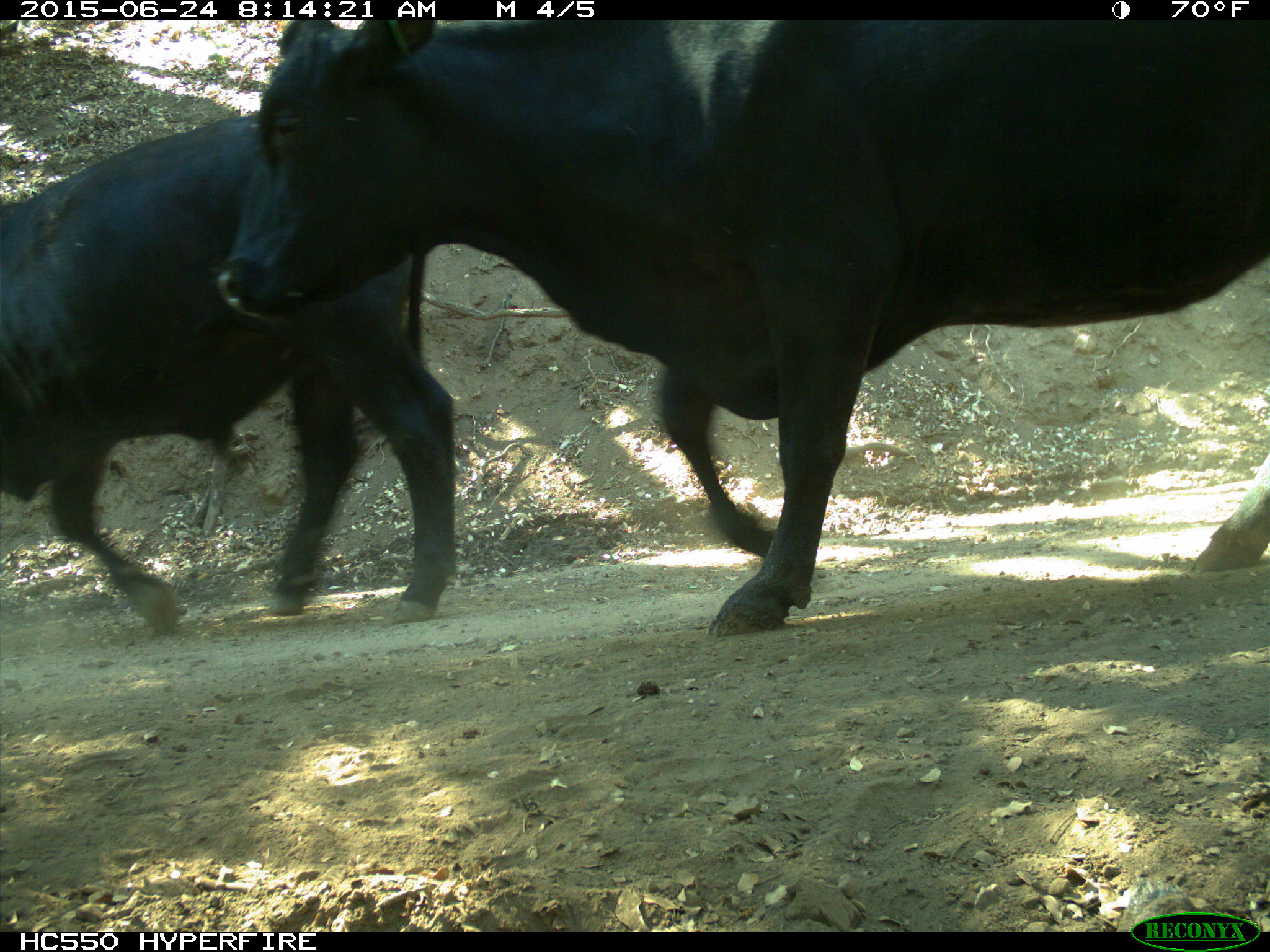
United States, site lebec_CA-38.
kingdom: Animalia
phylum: Chordata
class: Mammalia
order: Artiodactyla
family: Bovidae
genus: Bos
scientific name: Bos taurus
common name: domestic cow